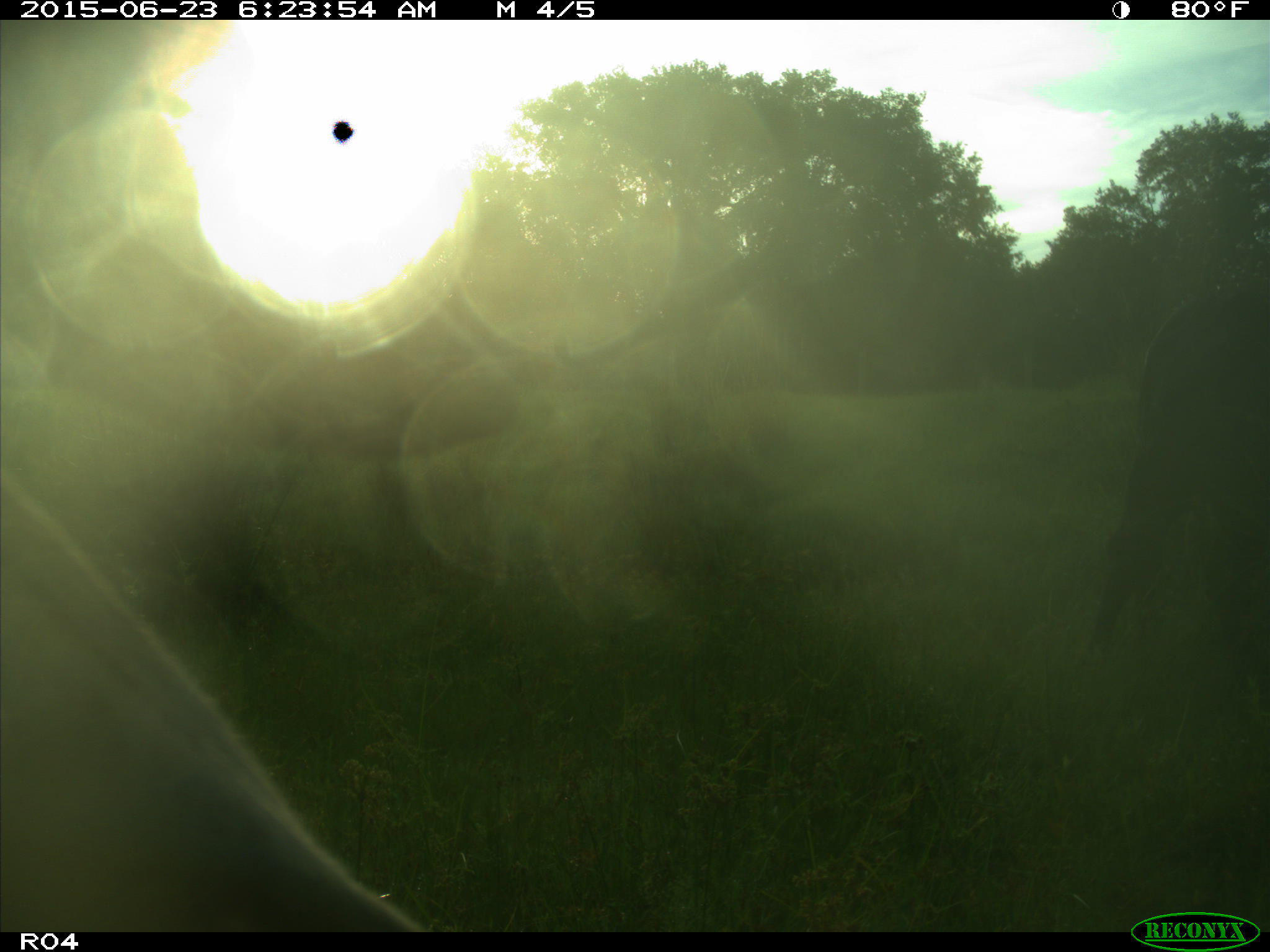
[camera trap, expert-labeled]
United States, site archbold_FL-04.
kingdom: Animalia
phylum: Chordata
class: Mammalia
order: Artiodactyla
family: Bovidae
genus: Bos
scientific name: Bos taurus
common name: domestic cow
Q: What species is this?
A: Bos taurus (domestic cow).